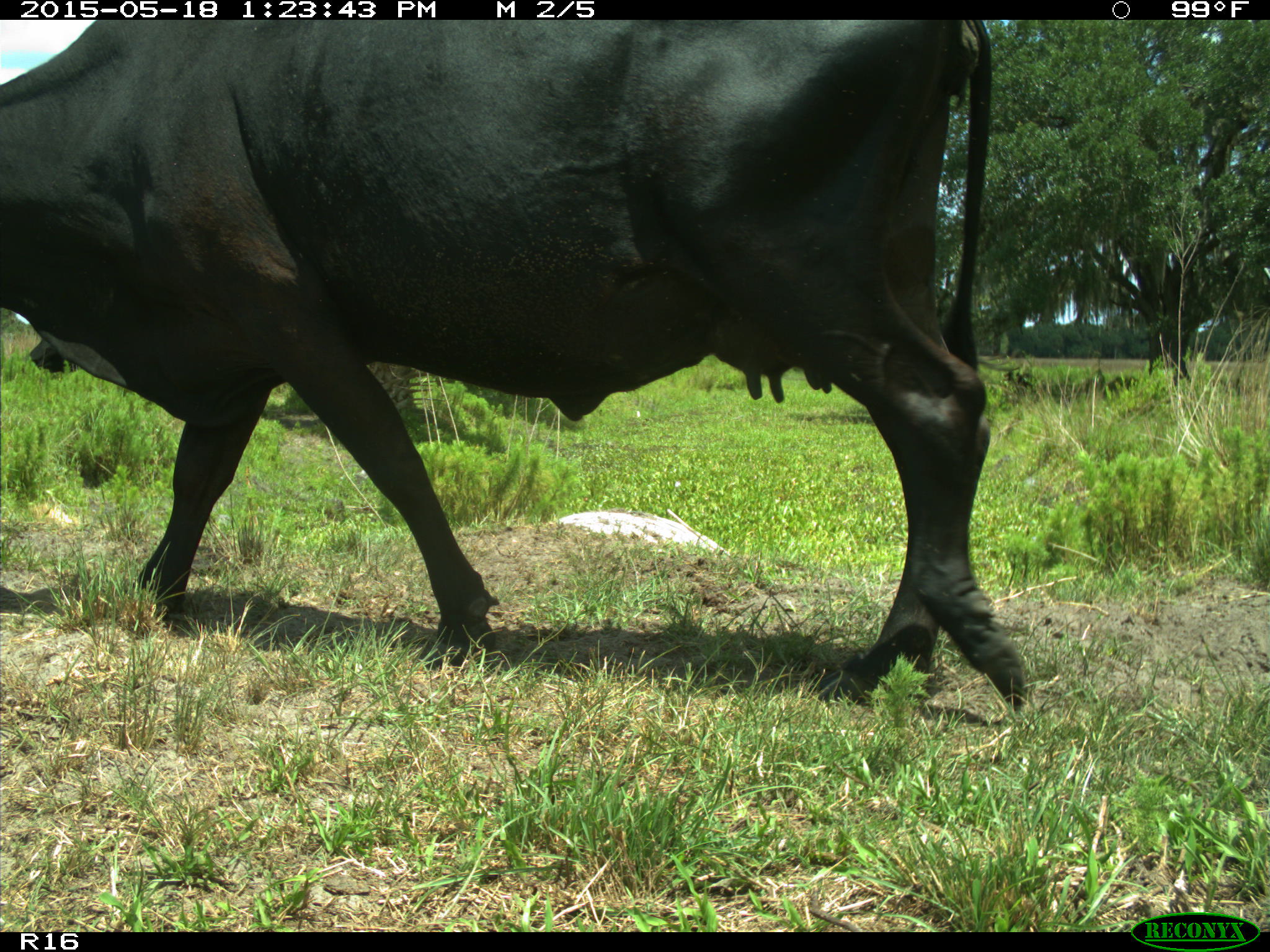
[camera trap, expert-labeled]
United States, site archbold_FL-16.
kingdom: Animalia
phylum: Chordata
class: Mammalia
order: Artiodactyla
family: Bovidae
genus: Bos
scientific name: Bos taurus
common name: domestic cow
Bos taurus (domestic cow).